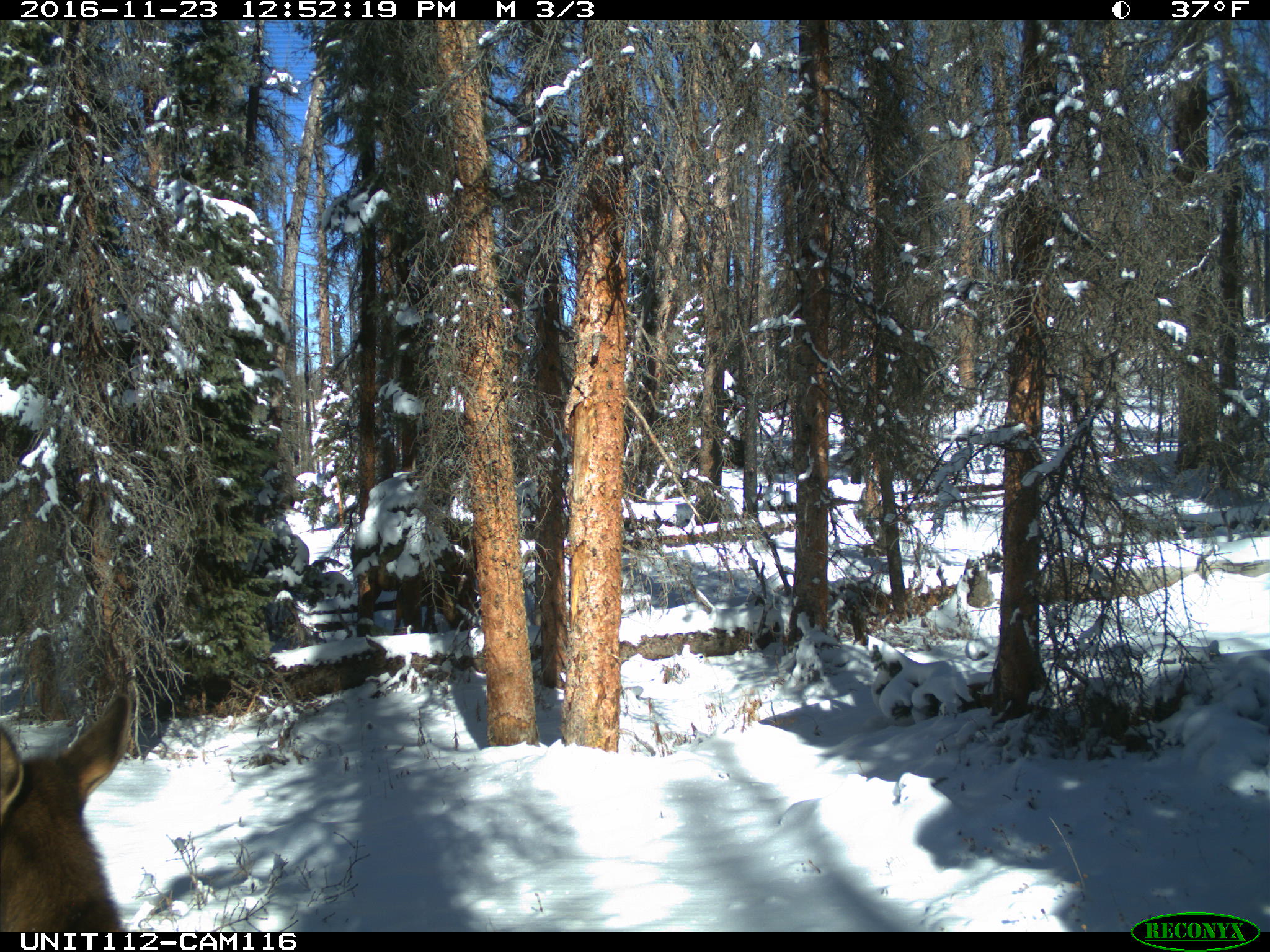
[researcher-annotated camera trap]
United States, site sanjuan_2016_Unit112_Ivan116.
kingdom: Animalia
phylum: Chordata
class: Mammalia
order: Artiodactyla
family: Cervidae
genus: Cervus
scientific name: Cervus elaphus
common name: red deer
Cervus elaphus (red deer).